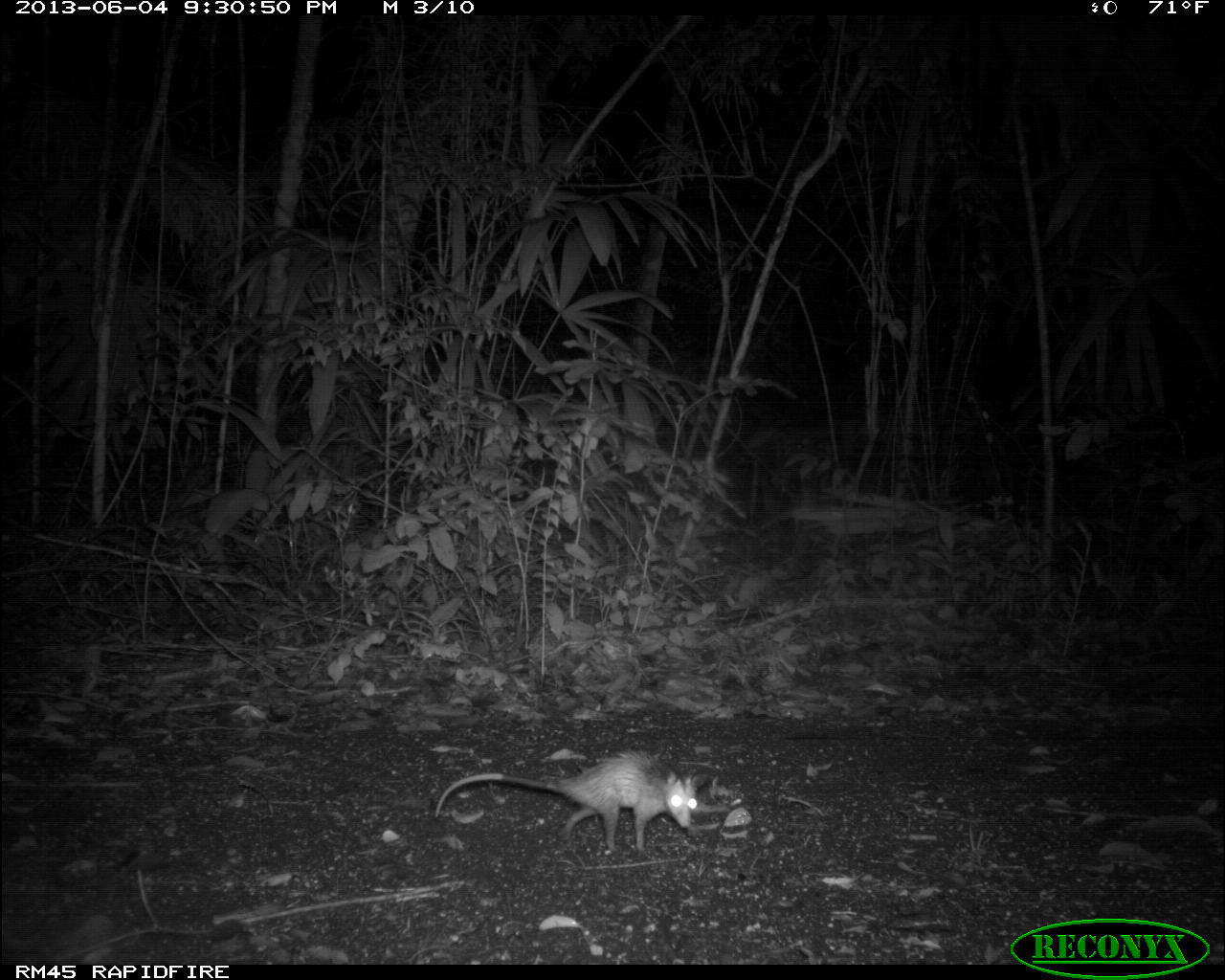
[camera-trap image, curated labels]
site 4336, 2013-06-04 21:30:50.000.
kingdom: Animalia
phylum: Chordata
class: Mammalia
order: Didelphimorphia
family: Didelphidae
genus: Didelphis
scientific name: Didelphis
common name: american opossums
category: didelphis sp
Didelphis sp (american opossums) (Didelphis), count 1.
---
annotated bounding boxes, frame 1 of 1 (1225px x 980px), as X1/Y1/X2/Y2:
didelphis sp: 435/748/696/853